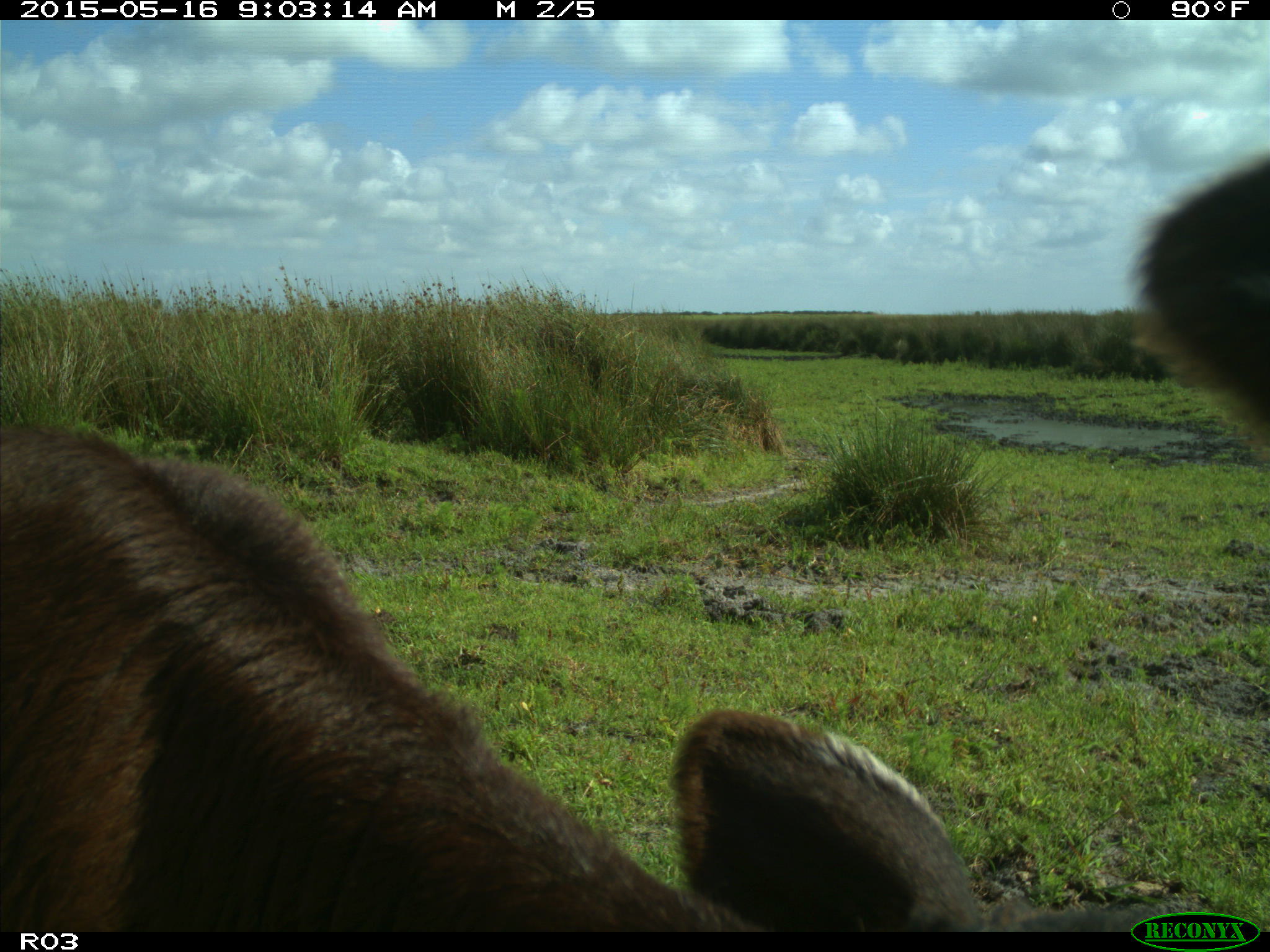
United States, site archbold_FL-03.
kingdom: Animalia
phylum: Chordata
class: Mammalia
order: Artiodactyla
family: Bovidae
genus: Bos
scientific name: Bos taurus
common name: domestic cow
Bos taurus (domestic cow).